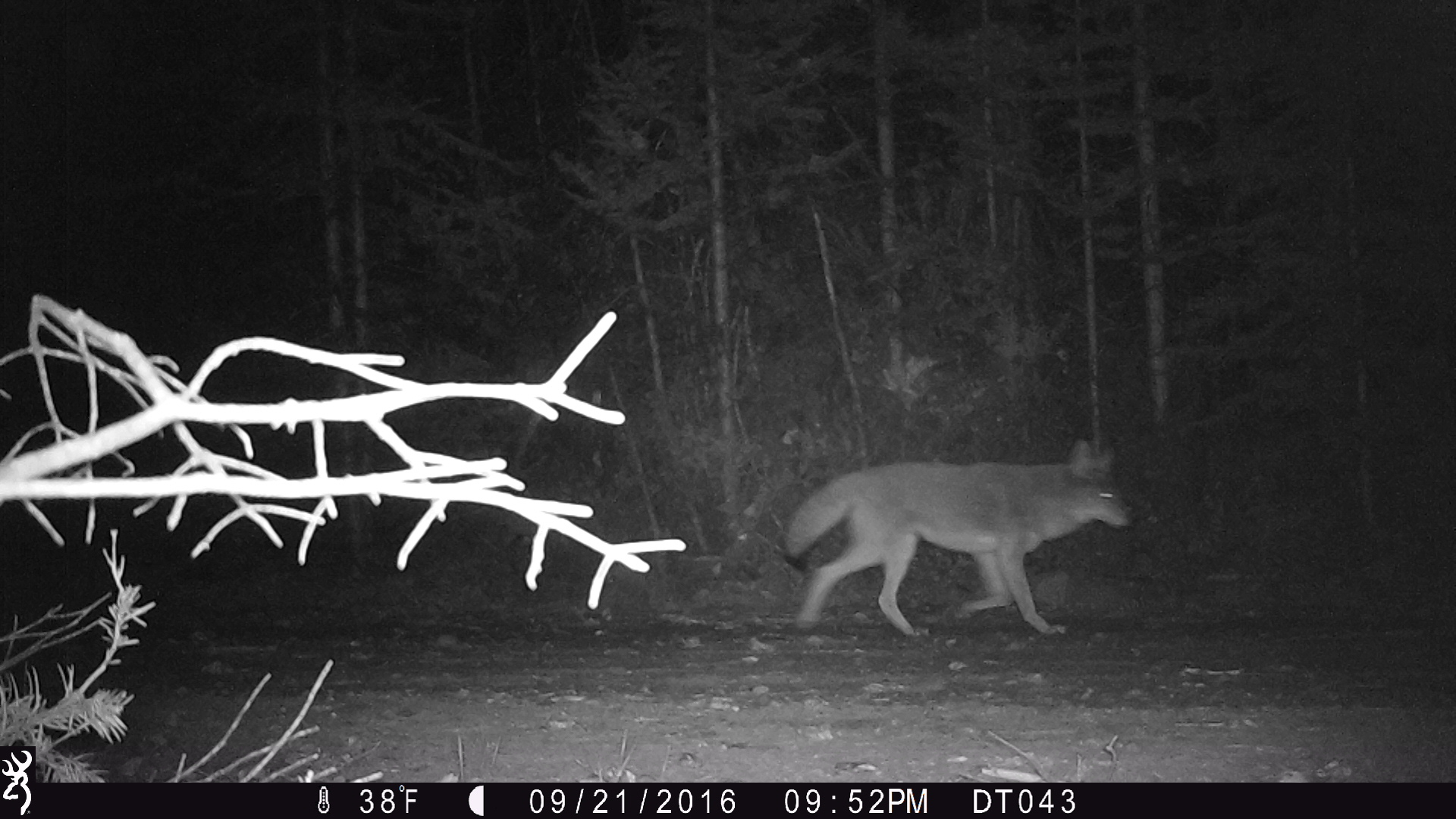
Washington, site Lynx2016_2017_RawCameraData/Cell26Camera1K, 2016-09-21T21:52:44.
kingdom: Animalia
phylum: Chordata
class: Mammalia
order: Carnivora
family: Canidae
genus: Canis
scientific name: Canis latrans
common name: coyote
Canis latrans (coyote). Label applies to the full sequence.